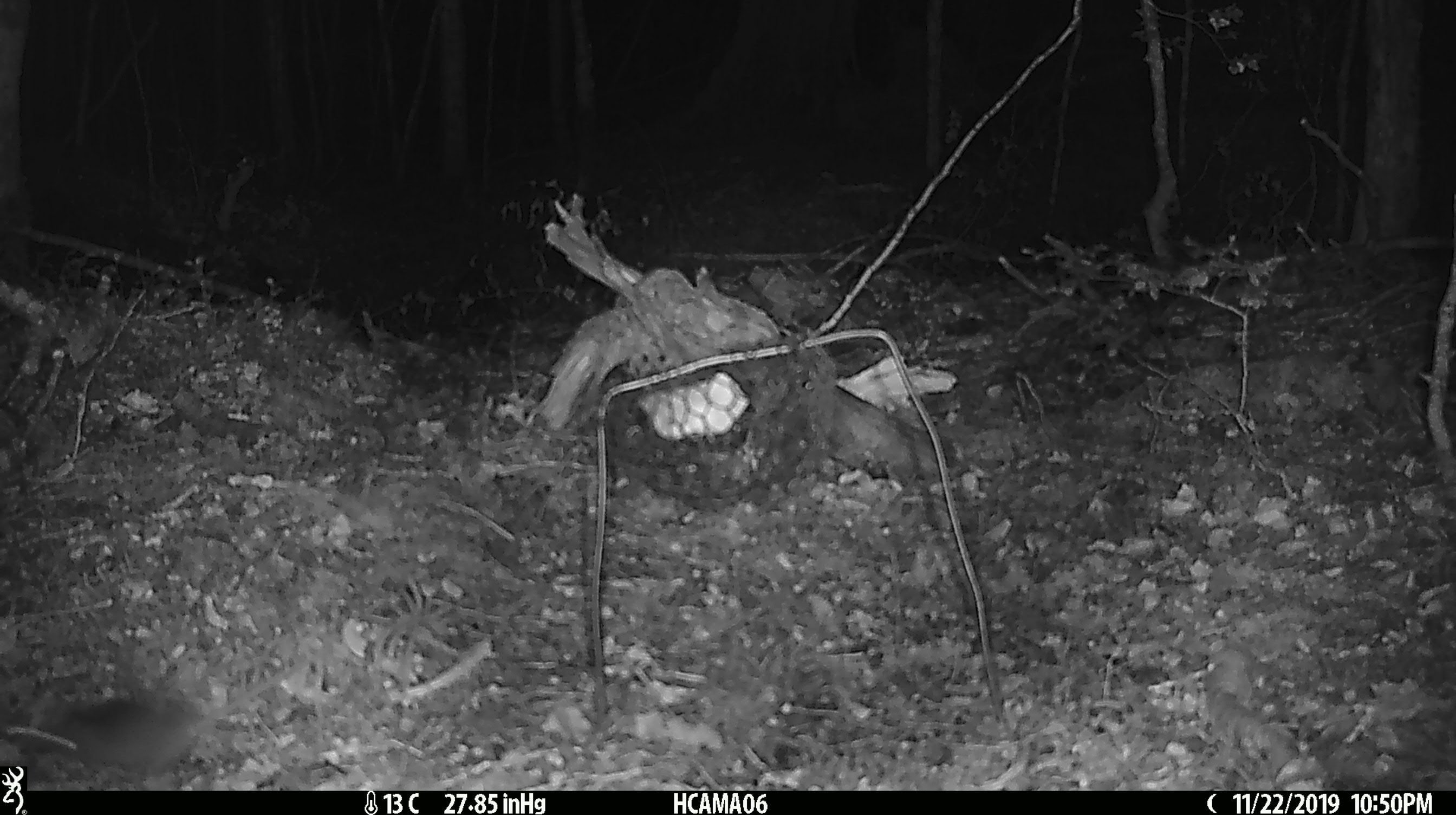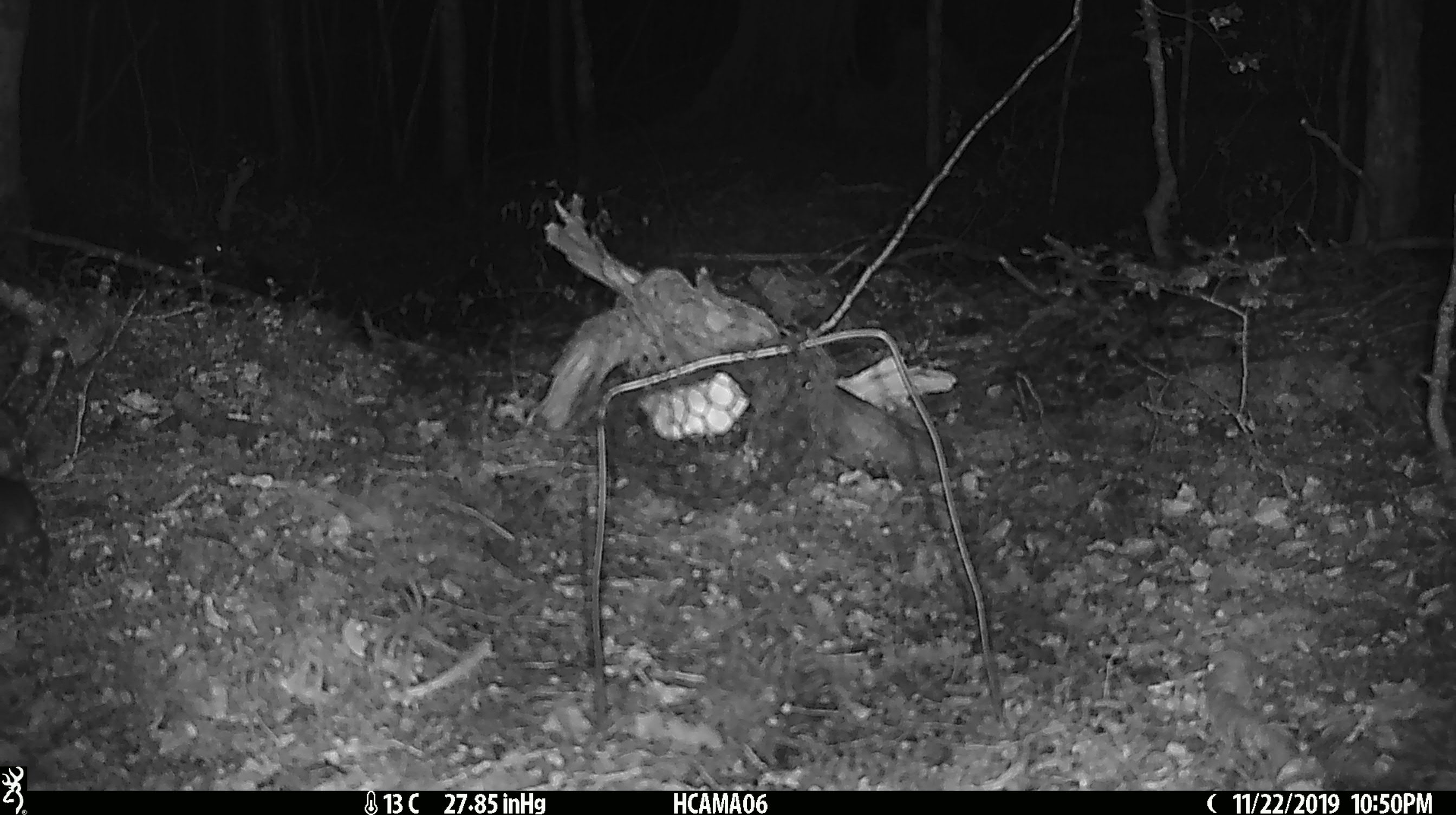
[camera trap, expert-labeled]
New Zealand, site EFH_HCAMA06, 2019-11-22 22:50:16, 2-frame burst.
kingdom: Animalia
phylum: Chordata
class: Mammalia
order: Rodentia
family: Muridae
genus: Mus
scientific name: Mus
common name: mouse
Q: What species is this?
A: Mouse (Mus).